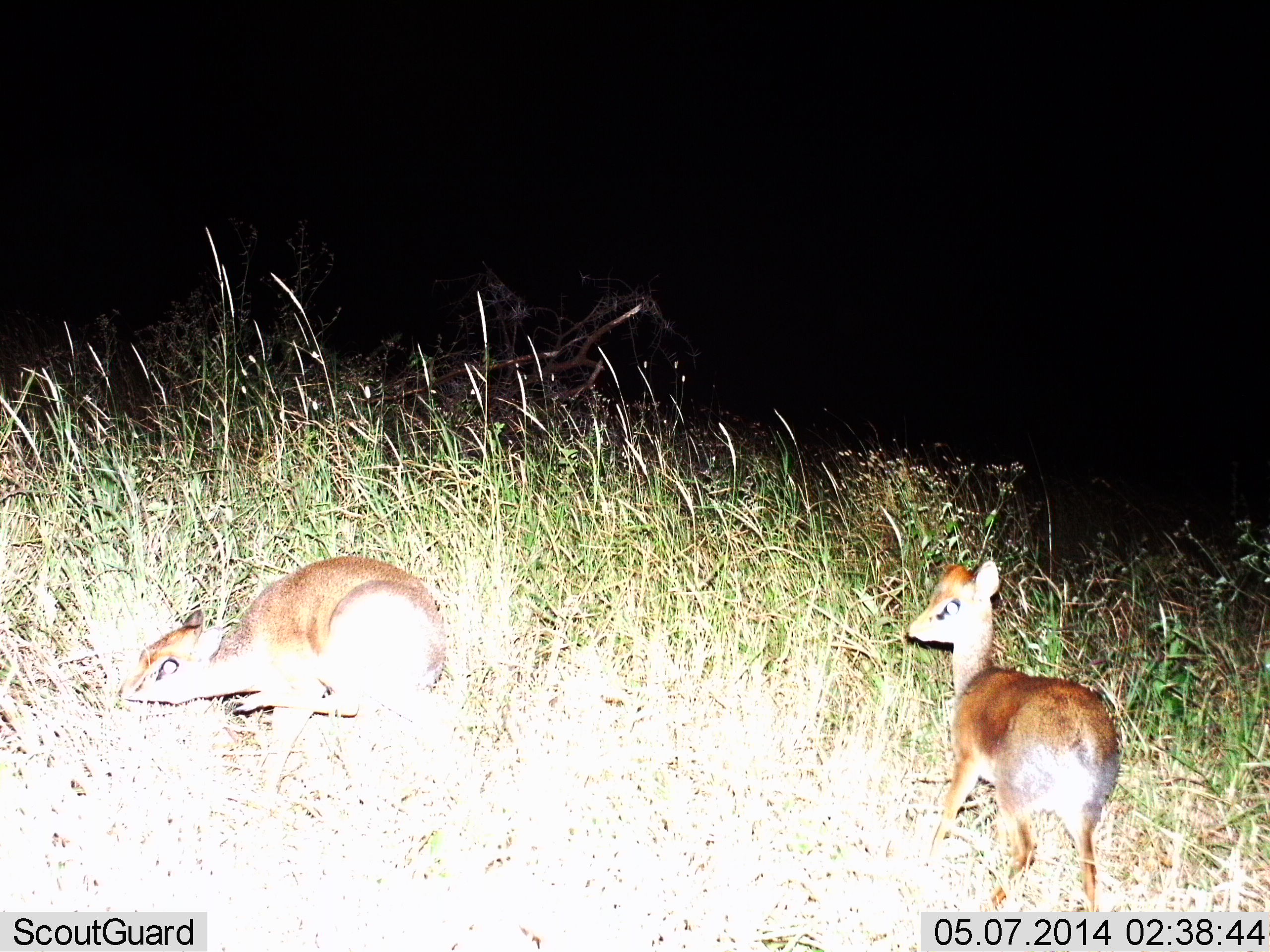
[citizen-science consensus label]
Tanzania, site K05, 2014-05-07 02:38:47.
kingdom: Animalia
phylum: Chordata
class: Mammalia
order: Artiodactyla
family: Bovidae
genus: Madoqua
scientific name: Madoqua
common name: dikdik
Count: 2.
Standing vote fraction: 80%.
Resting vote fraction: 20%.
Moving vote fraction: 20%.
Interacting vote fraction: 0%.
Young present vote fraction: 20%.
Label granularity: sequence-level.